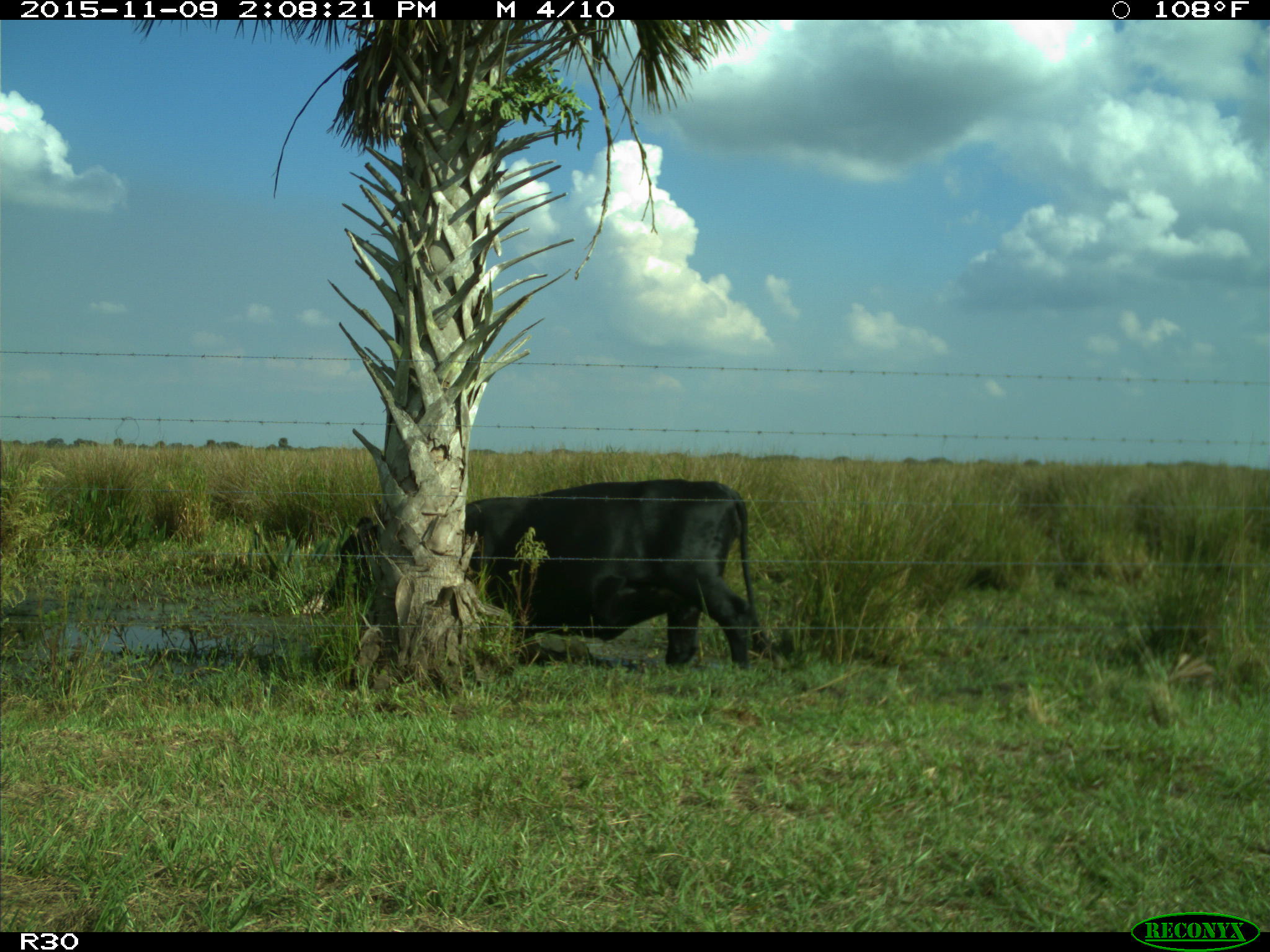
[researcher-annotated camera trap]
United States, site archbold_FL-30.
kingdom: Animalia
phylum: Chordata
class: Mammalia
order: Artiodactyla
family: Bovidae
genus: Bos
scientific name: Bos taurus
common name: domestic cow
Bos taurus (domestic cow).